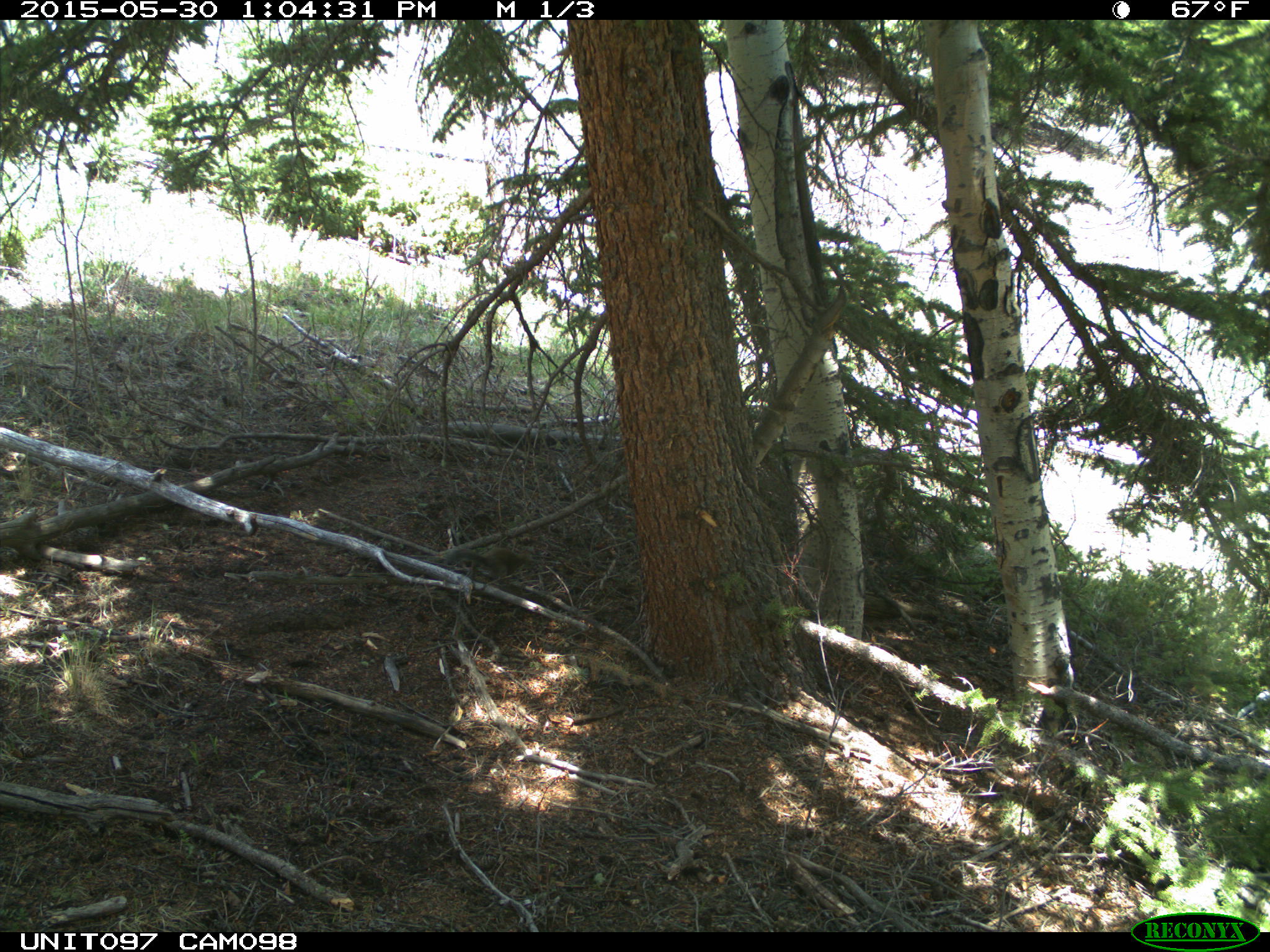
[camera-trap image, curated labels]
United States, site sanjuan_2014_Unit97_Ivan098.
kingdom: Animalia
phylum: Chordata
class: Mammalia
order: Rodentia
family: Sciuridae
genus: Tamiasciurus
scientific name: Tamiasciurus hudsonicus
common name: american red squirrel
Tamiasciurus hudsonicus (american red squirrel).